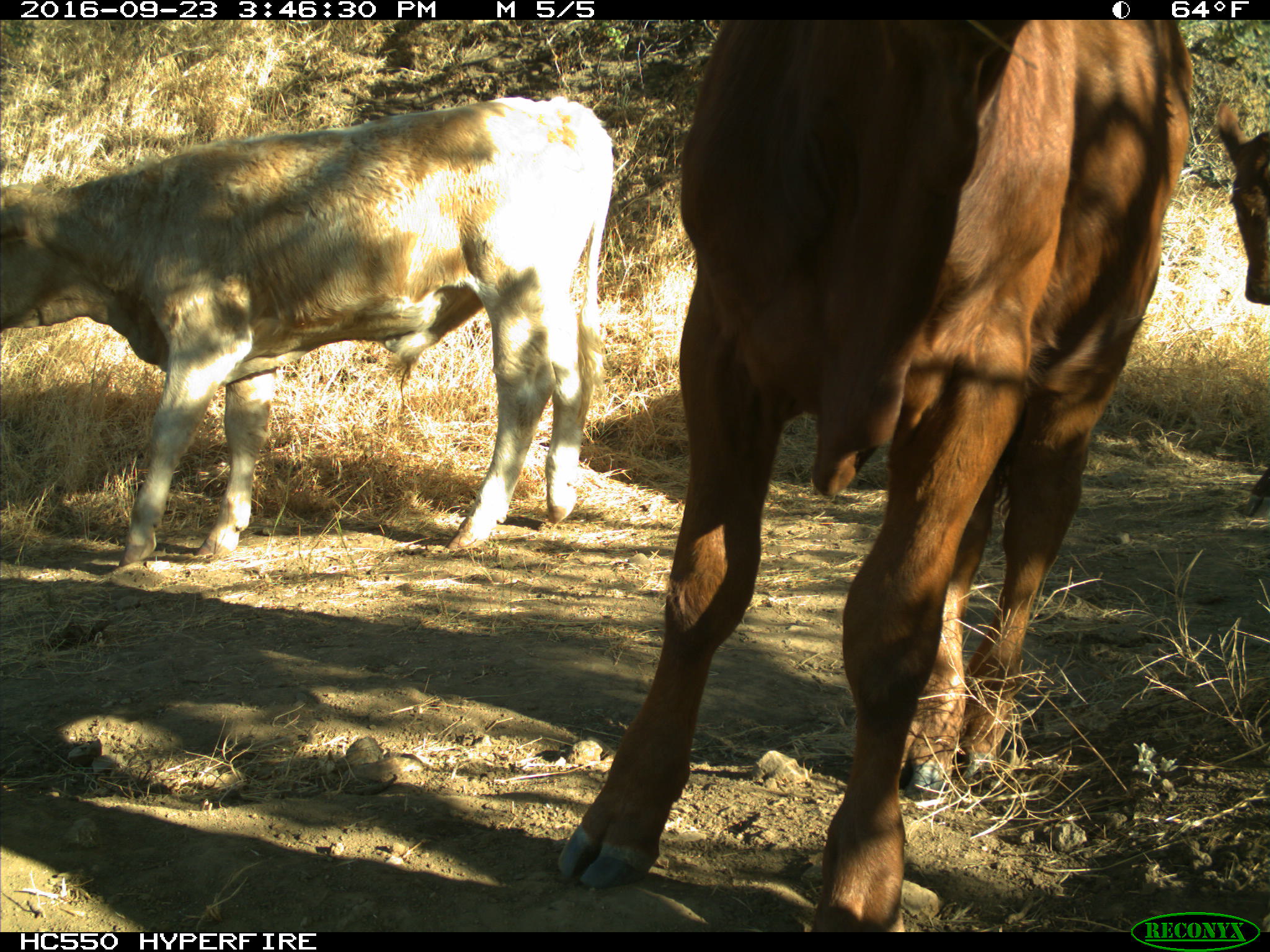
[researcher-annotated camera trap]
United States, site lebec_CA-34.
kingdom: Animalia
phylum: Chordata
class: Mammalia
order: Artiodactyla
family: Bovidae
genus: Bos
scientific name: Bos taurus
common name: domestic cow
Bos taurus (domestic cow).